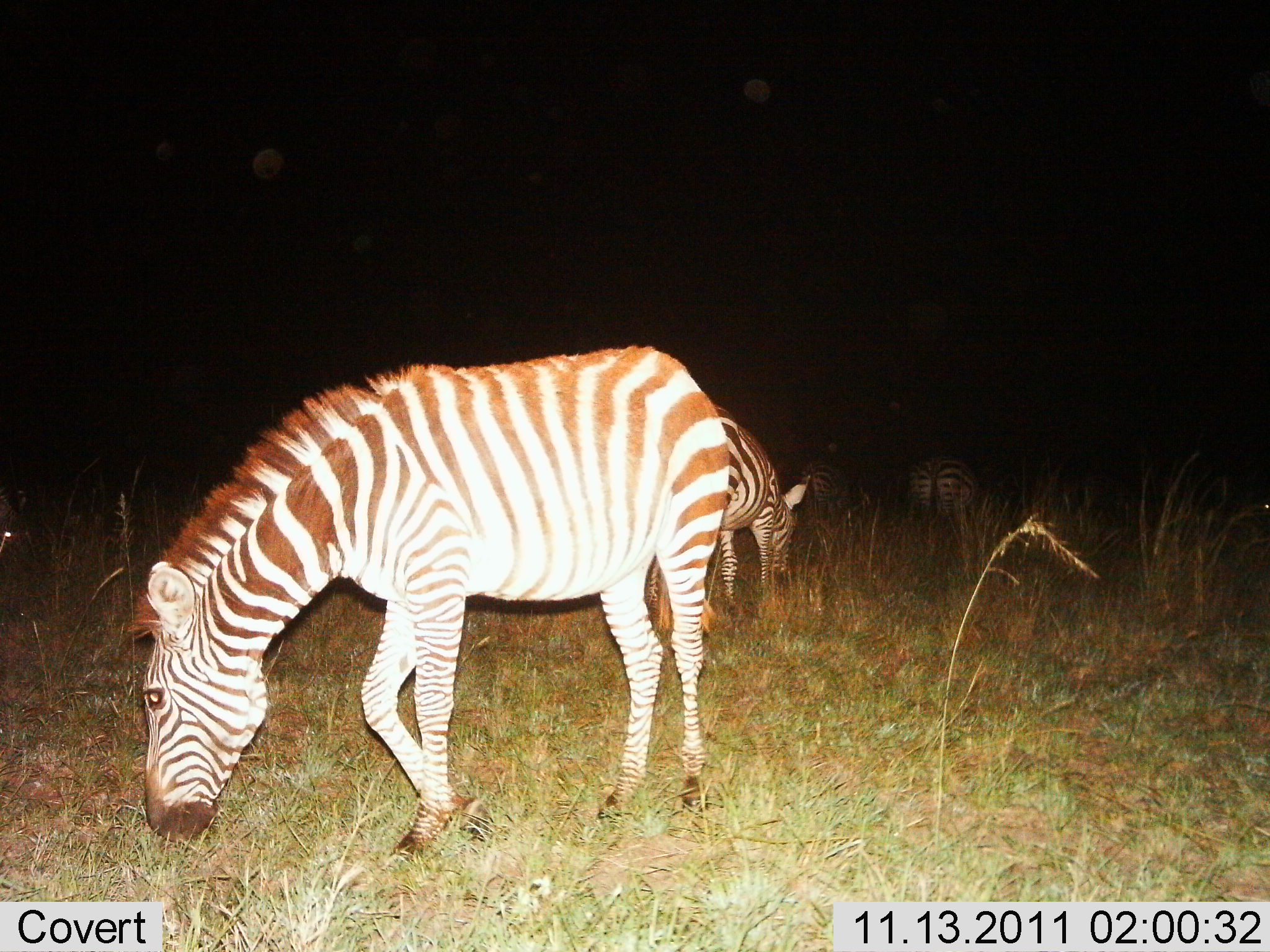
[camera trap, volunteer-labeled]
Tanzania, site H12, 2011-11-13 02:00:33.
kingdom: Animalia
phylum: Chordata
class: Mammalia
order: Perissodactyla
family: Equidae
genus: Equus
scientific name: Equus quagga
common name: plains zebra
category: zebra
Zebra (plains zebra) (Equus quagga), count 4. Behavior (volunteer vote fractions): standing 30%, resting 0%, moving 0%, interacting 0%. Young present (vote fraction): 0%. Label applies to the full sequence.